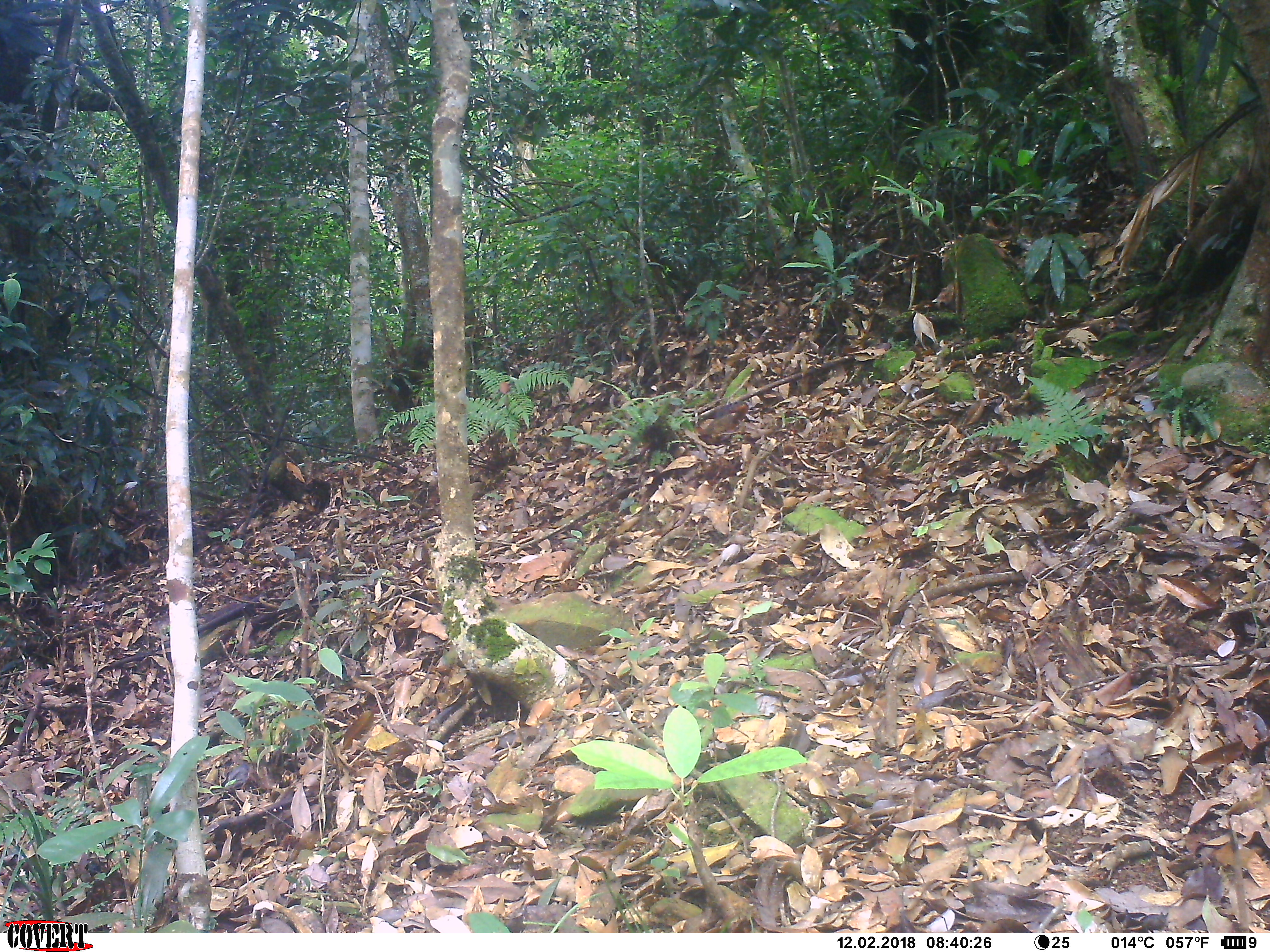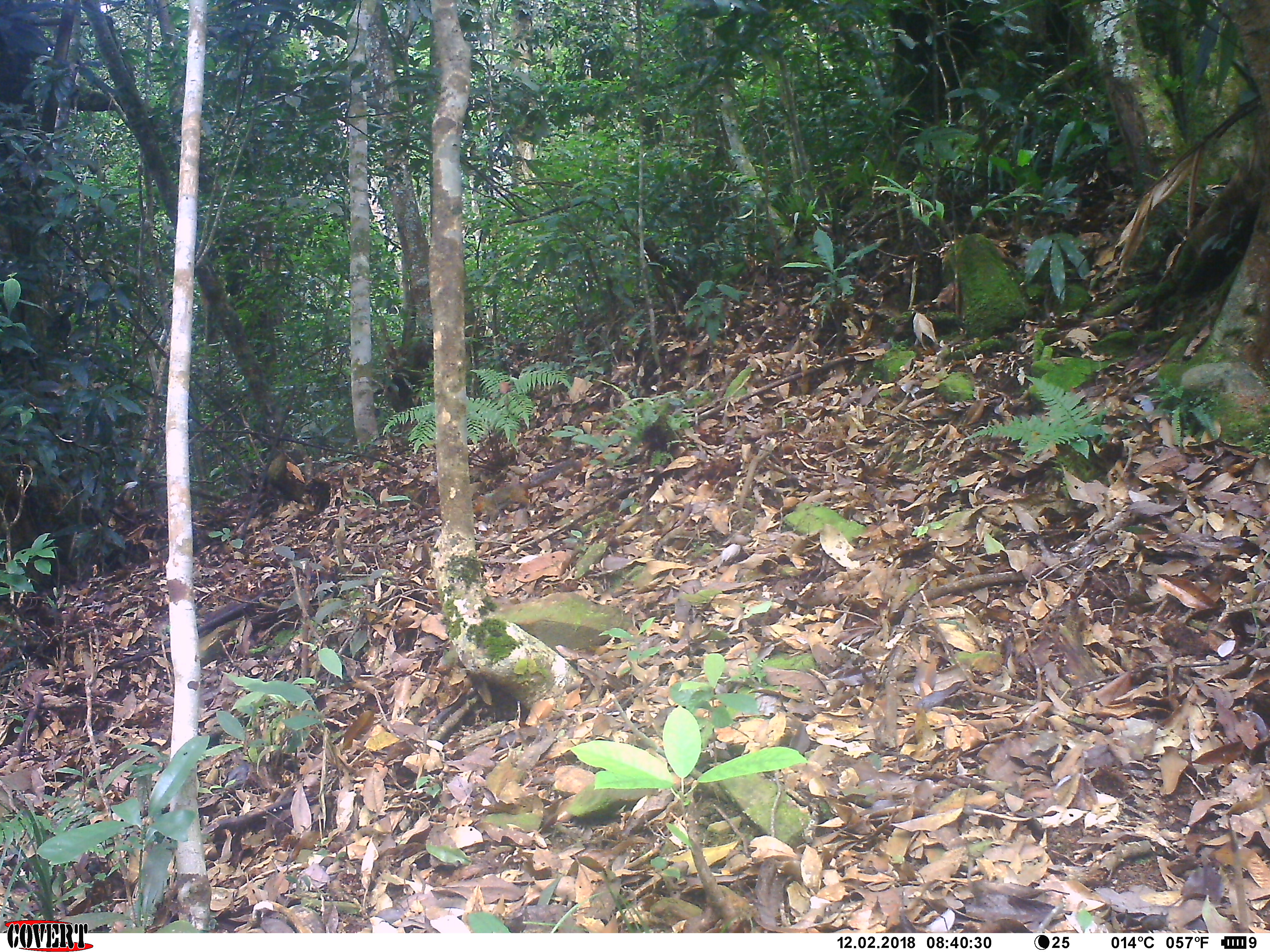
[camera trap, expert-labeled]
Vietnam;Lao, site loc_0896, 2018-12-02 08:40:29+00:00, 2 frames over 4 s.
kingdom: Animalia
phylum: Chordata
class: Mammalia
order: Rodentia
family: Sciuridae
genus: Dremomys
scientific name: Dremomys rufigenis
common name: red-cheeked squirrel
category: red cheeked squirrel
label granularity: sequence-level